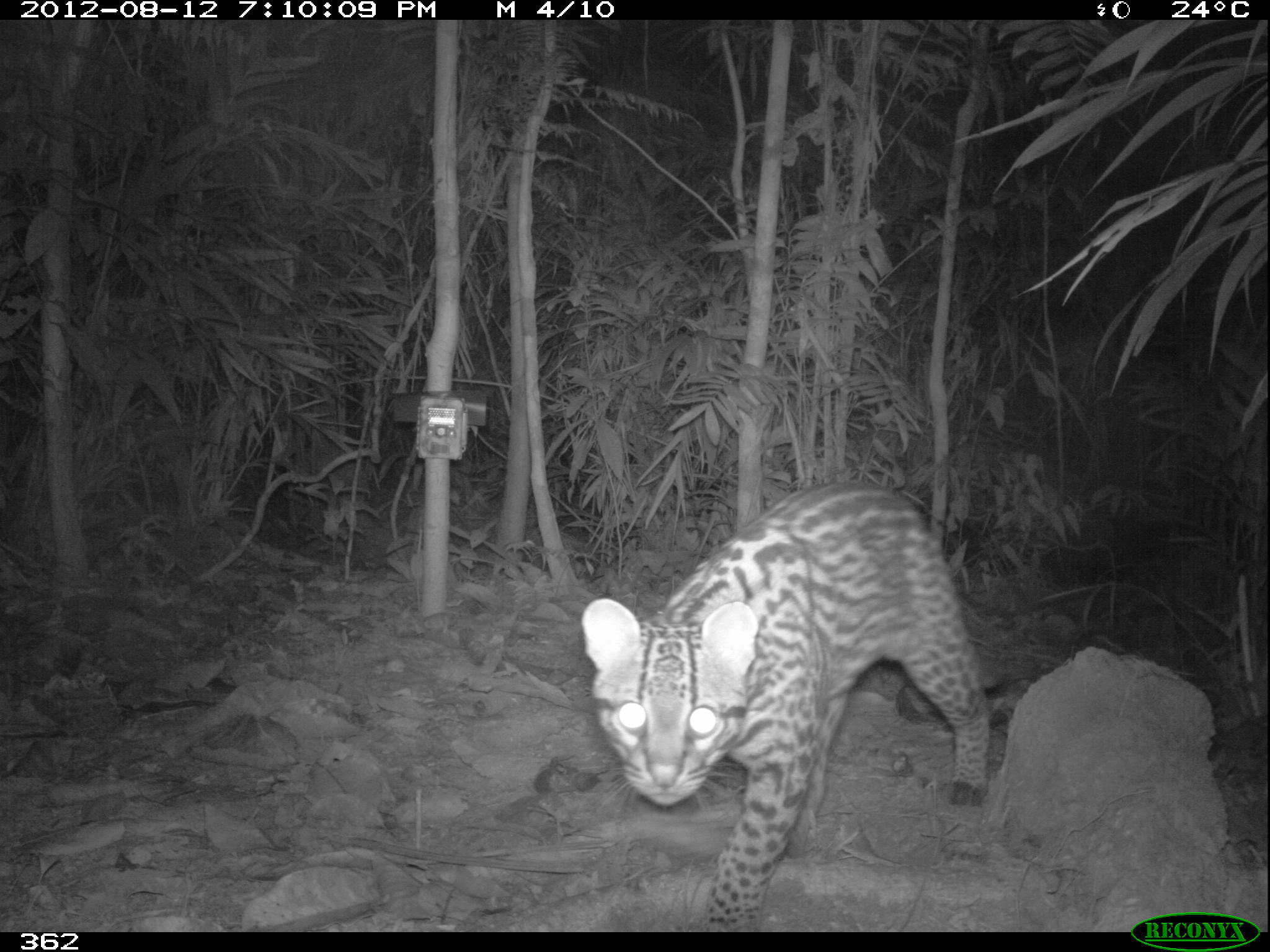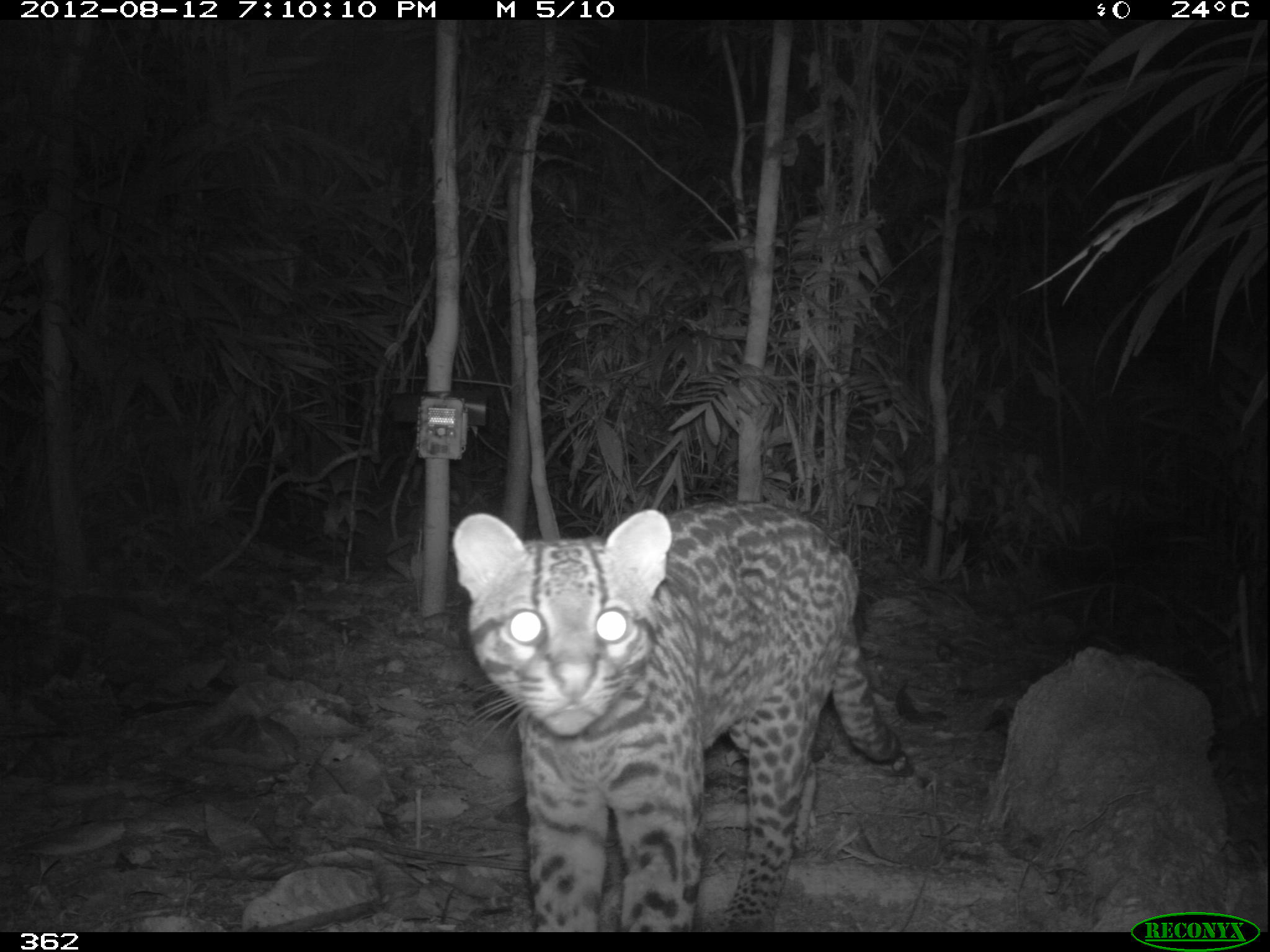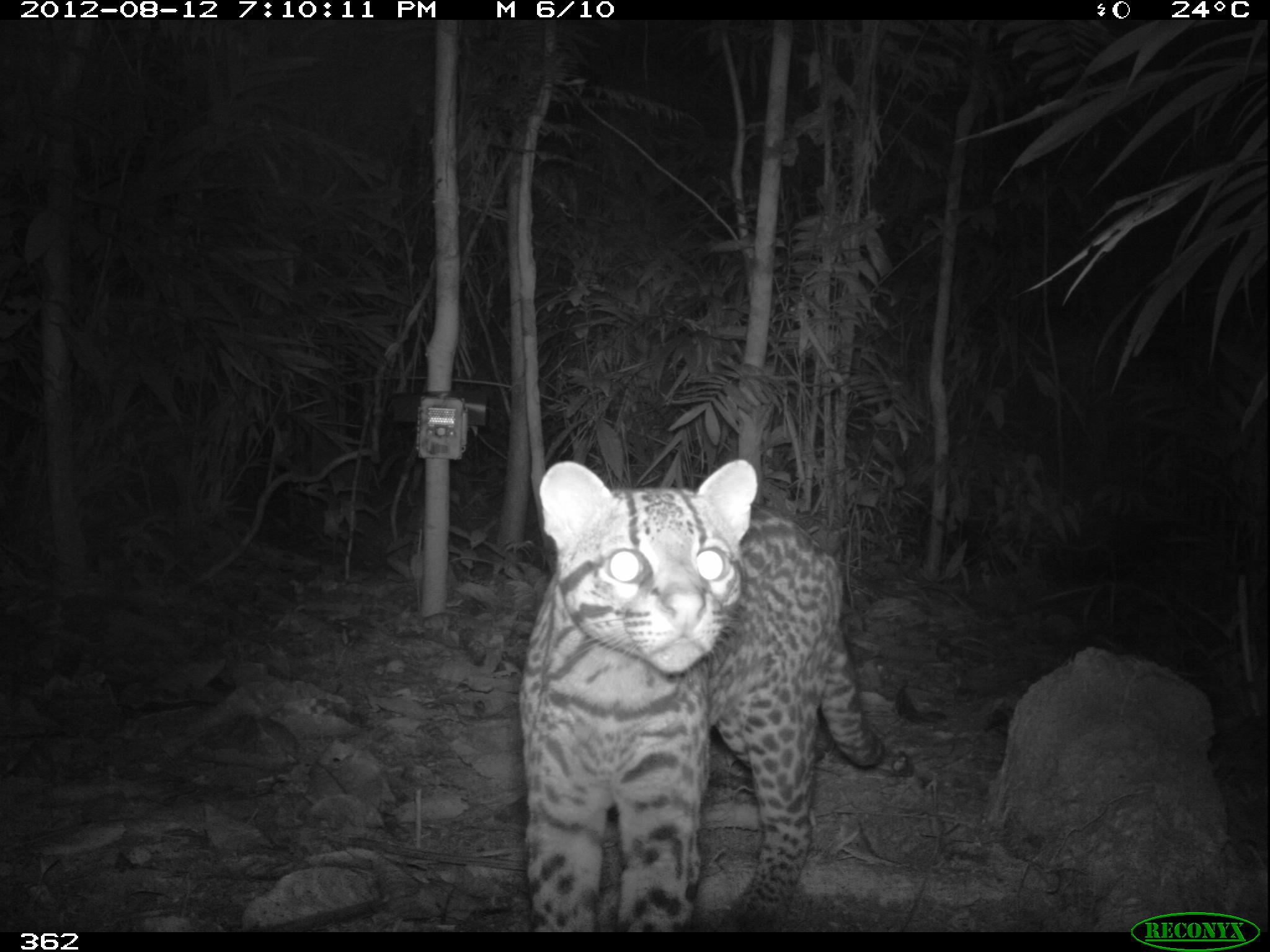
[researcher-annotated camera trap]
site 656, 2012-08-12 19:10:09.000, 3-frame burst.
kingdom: Animalia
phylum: Chordata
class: Mammalia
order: Carnivora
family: Felidae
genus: Leopardus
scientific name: Leopardus pardalis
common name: ocelot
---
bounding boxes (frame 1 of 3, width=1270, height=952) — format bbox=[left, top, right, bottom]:
leopardus pardalis: bbox=[580, 484, 995, 931]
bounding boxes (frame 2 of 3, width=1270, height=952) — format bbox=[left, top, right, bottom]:
leopardus pardalis: bbox=[453, 499, 916, 934]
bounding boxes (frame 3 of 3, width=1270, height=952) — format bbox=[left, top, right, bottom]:
leopardus pardalis: bbox=[520, 455, 887, 931]